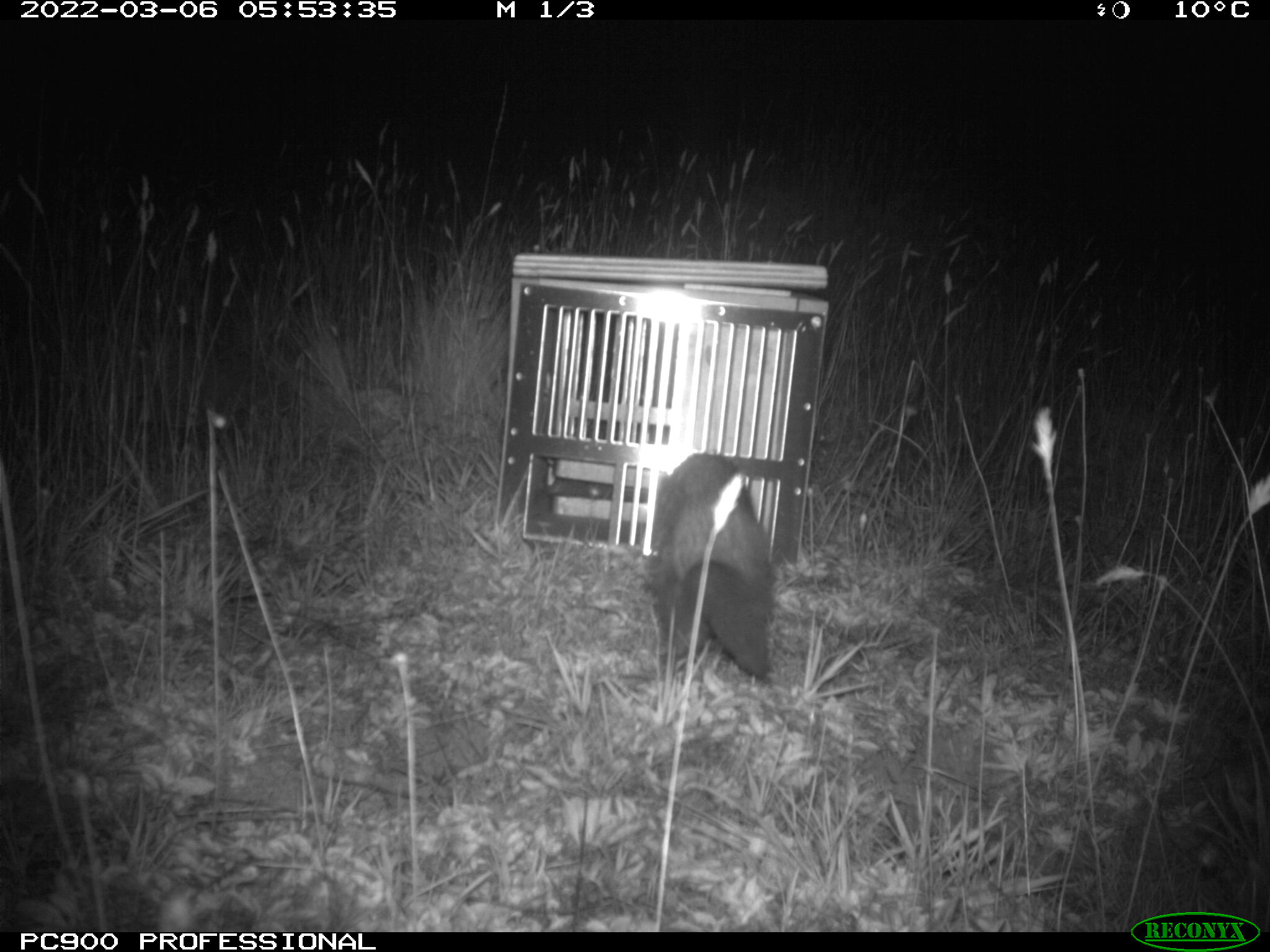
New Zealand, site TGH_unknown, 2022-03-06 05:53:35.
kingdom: Animalia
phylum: Chordata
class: Mammalia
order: Carnivora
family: Mustelidae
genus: Mustela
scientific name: Mustela furo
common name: ferret